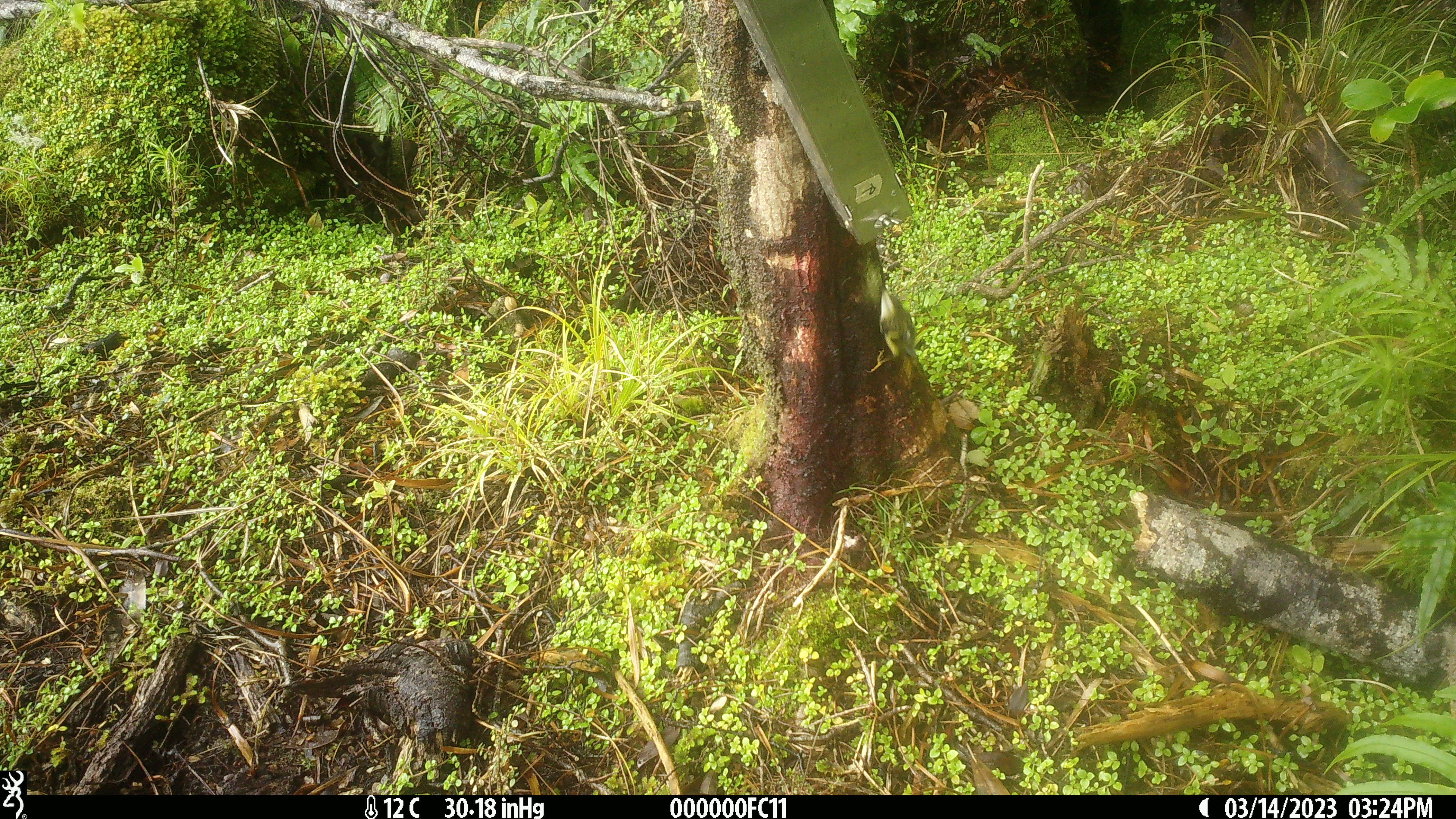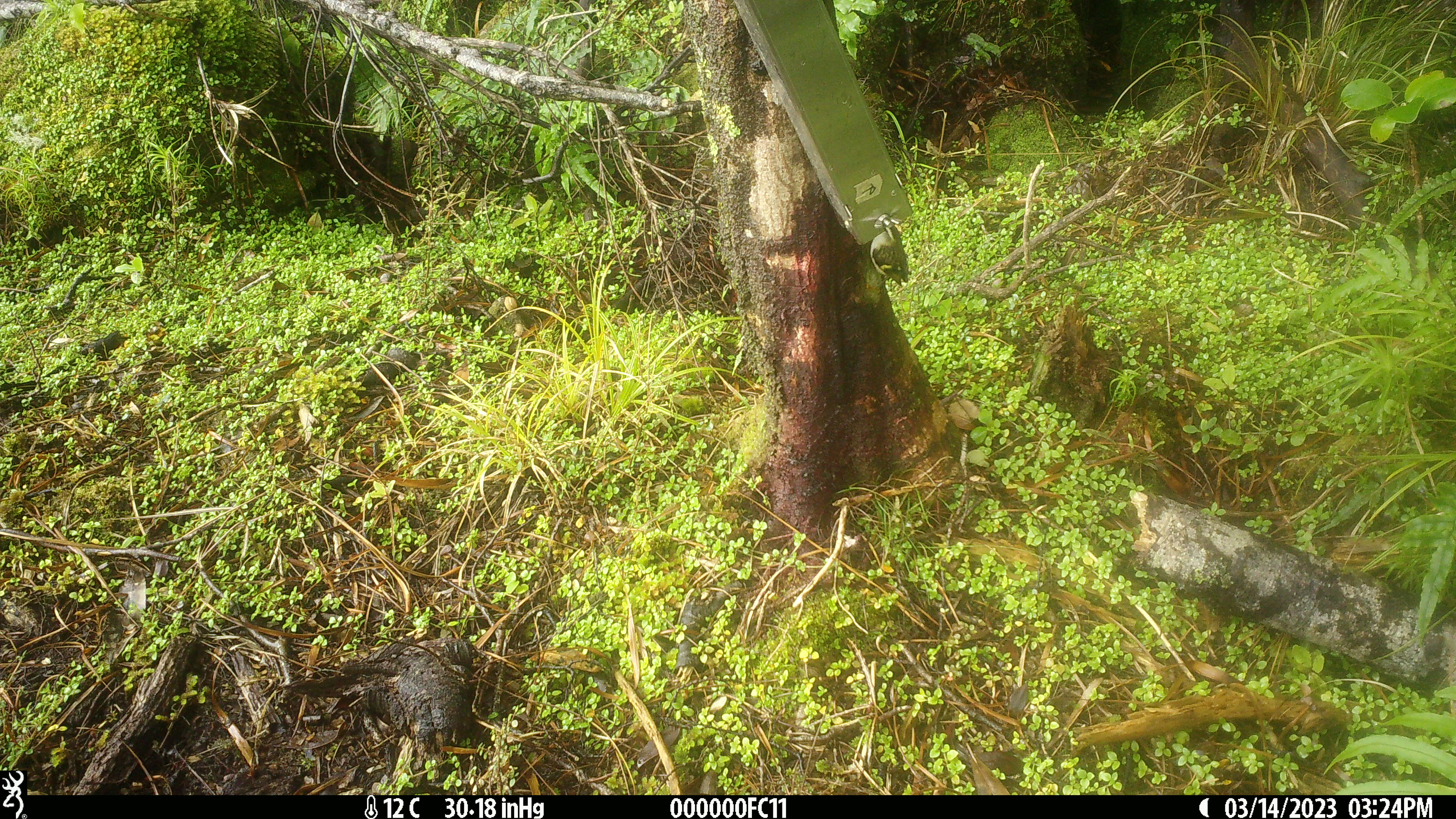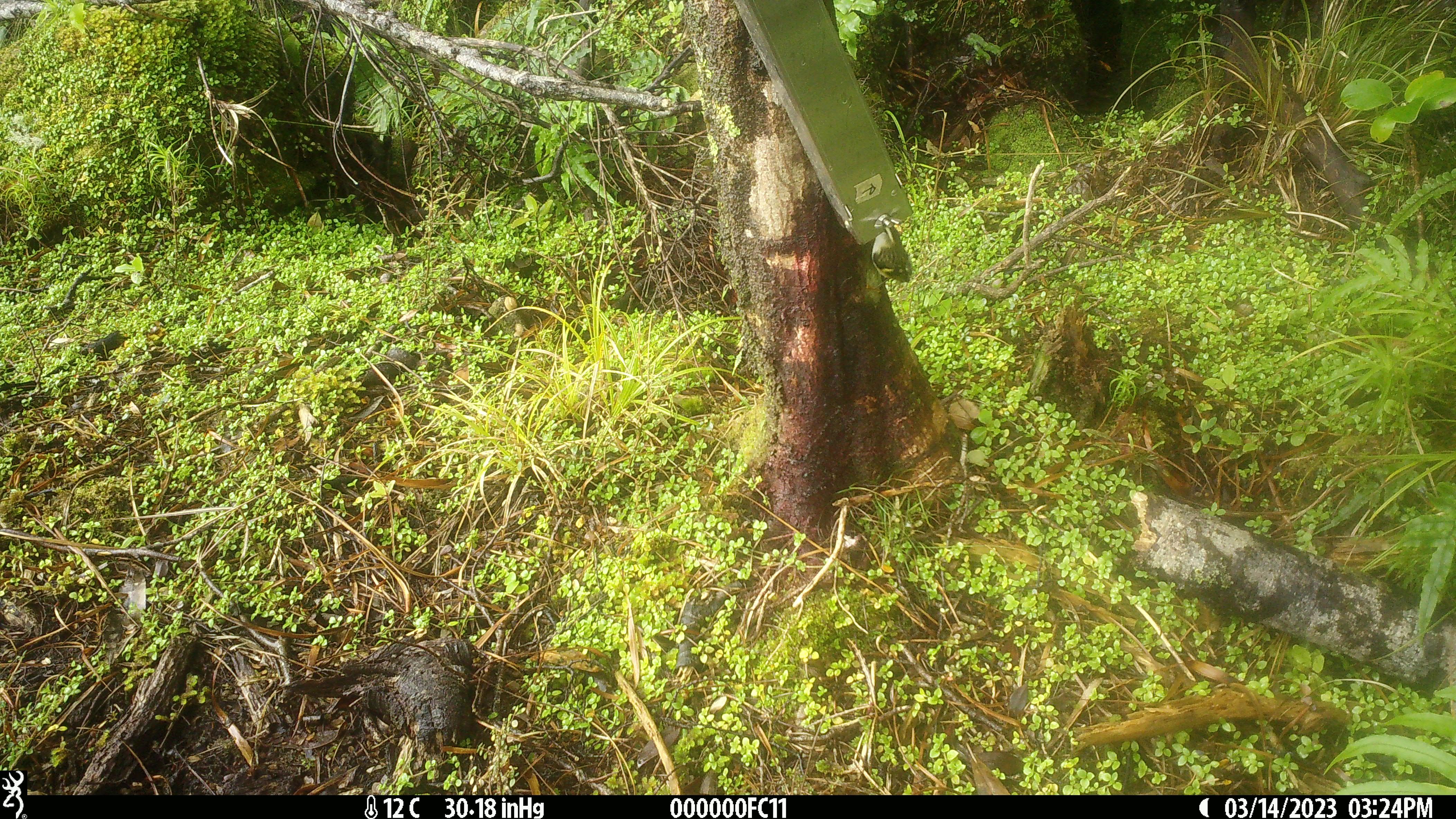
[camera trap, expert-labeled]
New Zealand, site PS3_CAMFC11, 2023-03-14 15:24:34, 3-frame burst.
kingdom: Animalia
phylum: Chordata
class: Aves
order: Passeriformes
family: Acanthisittidae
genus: Acanthisitta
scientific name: Acanthisitta chloris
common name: rifleman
Rifleman (Acanthisitta chloris).